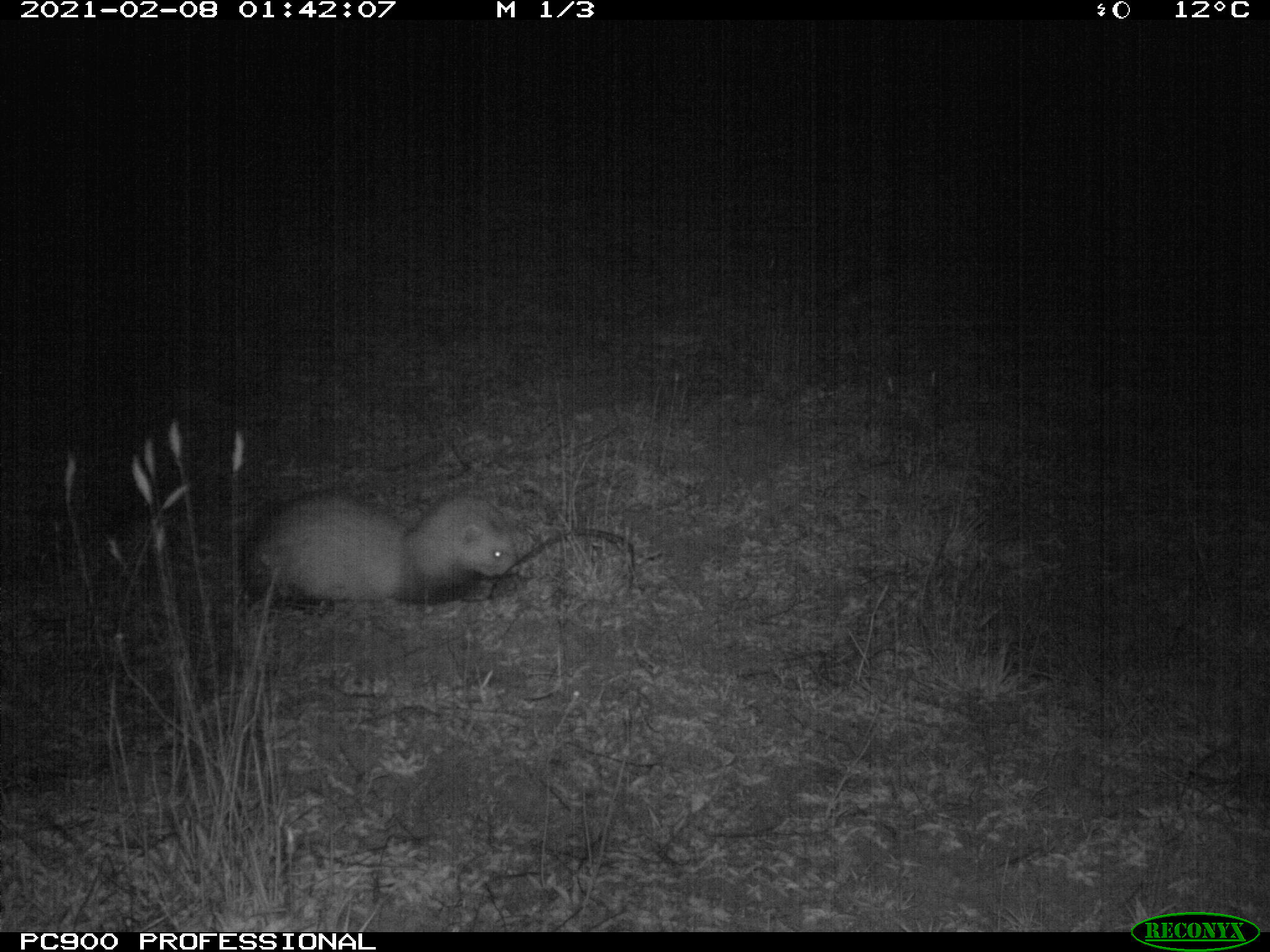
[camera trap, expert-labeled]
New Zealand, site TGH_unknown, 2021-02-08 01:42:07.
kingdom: Animalia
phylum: Chordata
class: Mammalia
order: Carnivora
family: Mustelidae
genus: Mustela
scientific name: Mustela furo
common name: ferret